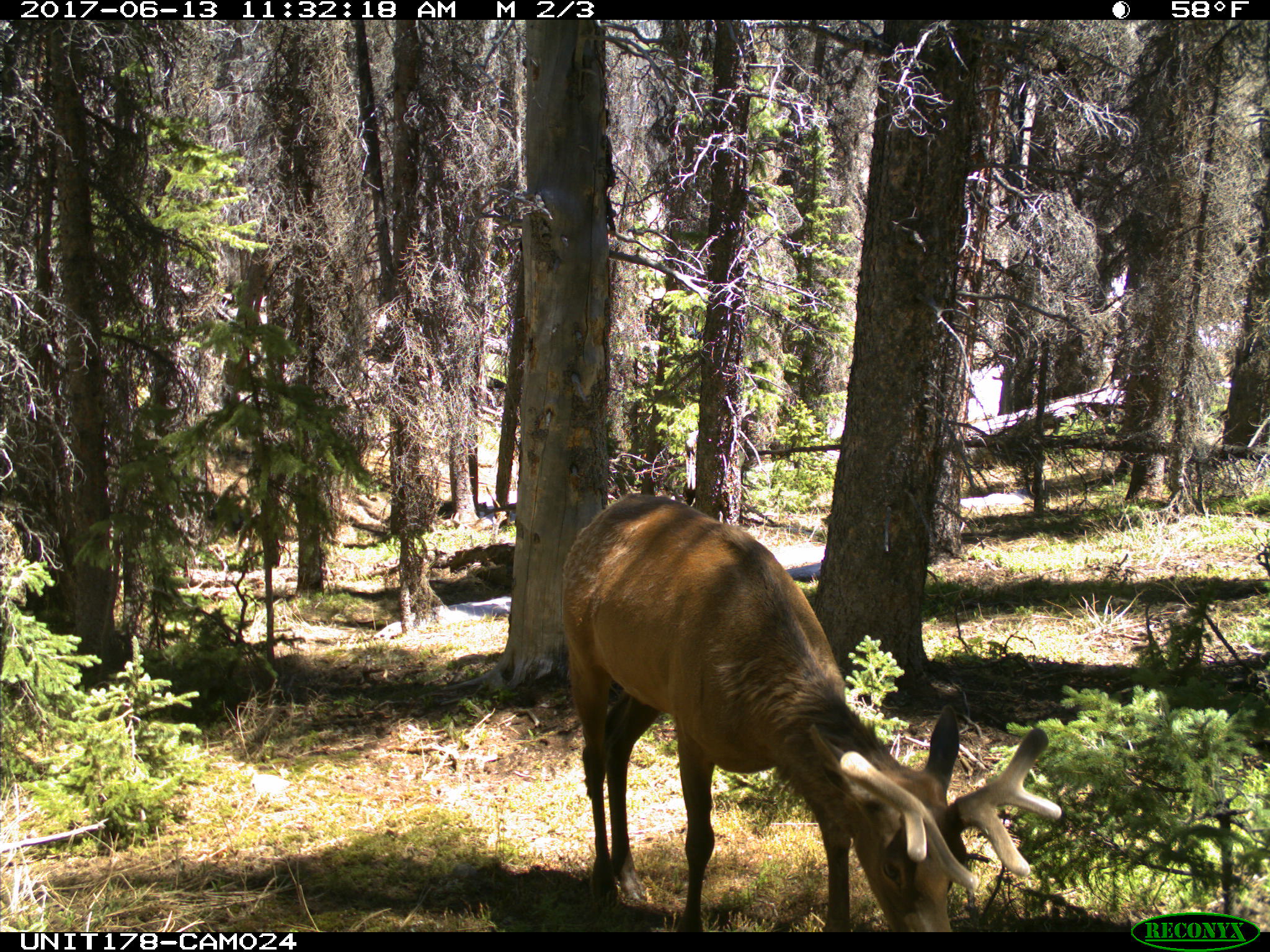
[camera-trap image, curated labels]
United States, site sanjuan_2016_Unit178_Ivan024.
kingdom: Animalia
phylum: Chordata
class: Mammalia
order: Artiodactyla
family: Cervidae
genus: Cervus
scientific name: Cervus elaphus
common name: red deer